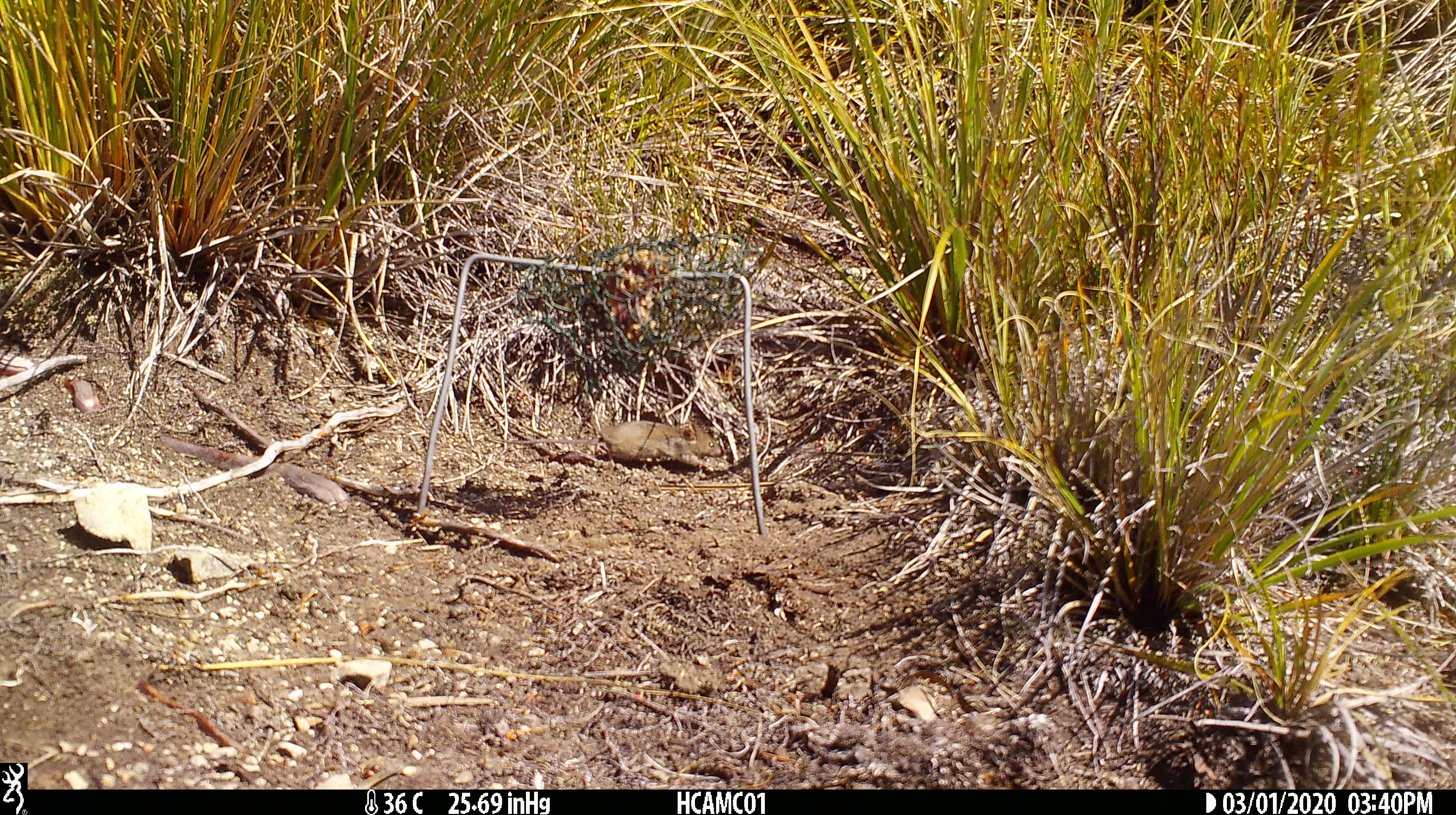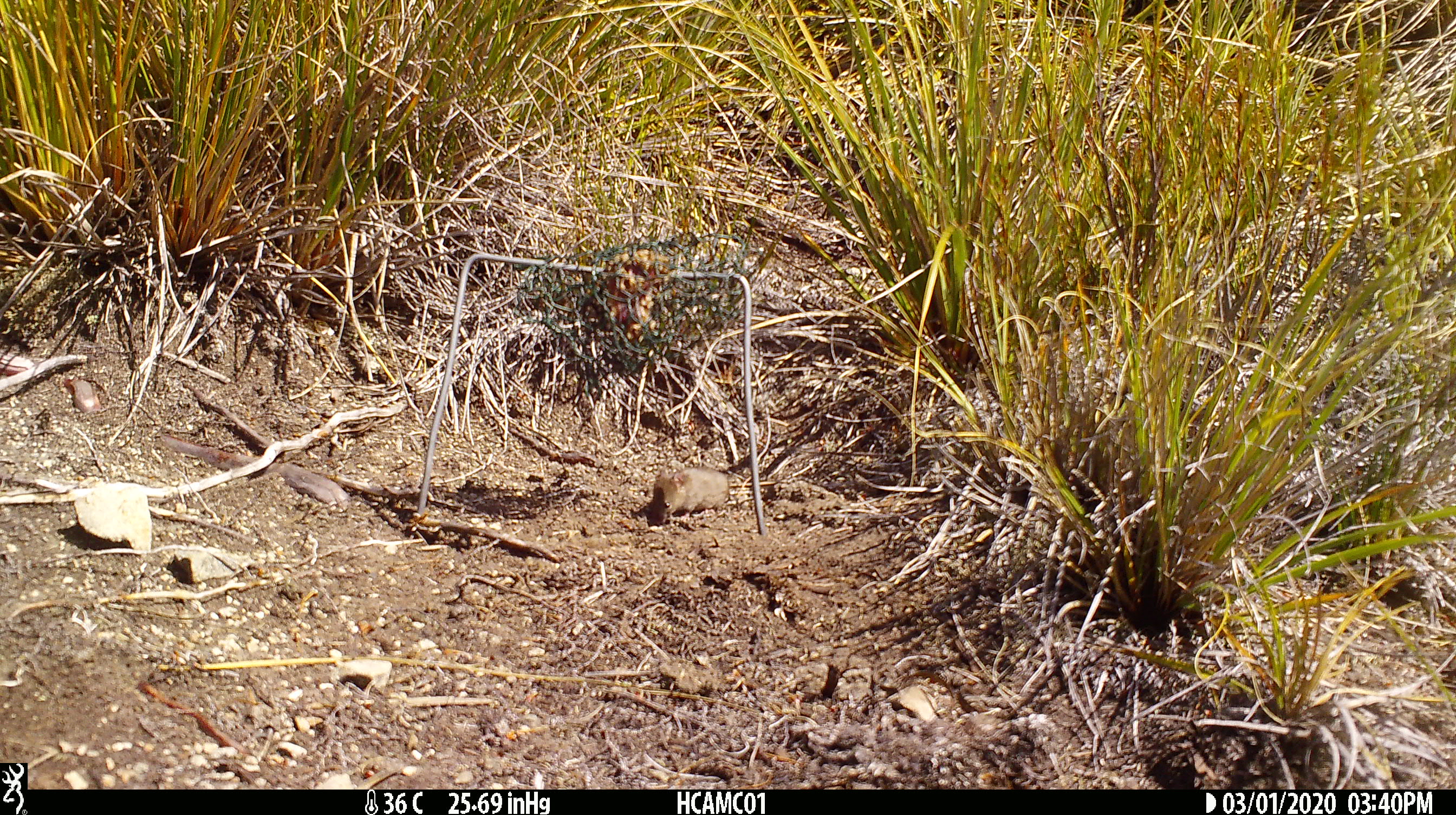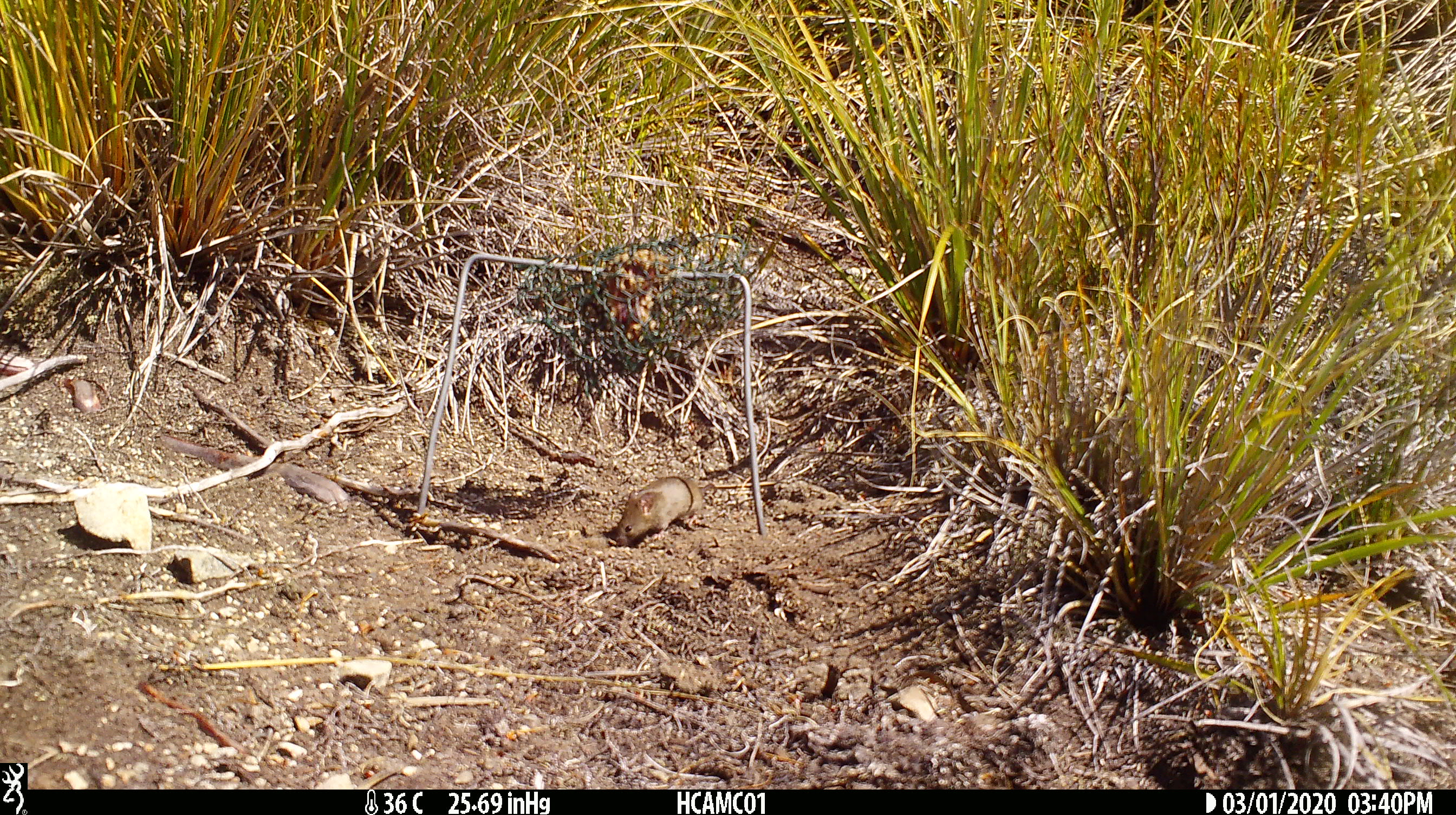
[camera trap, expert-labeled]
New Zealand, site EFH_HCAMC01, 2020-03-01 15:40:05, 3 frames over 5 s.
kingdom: Animalia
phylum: Chordata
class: Mammalia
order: Rodentia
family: Muridae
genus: Mus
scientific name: Mus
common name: mouse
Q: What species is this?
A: Mouse (Mus).